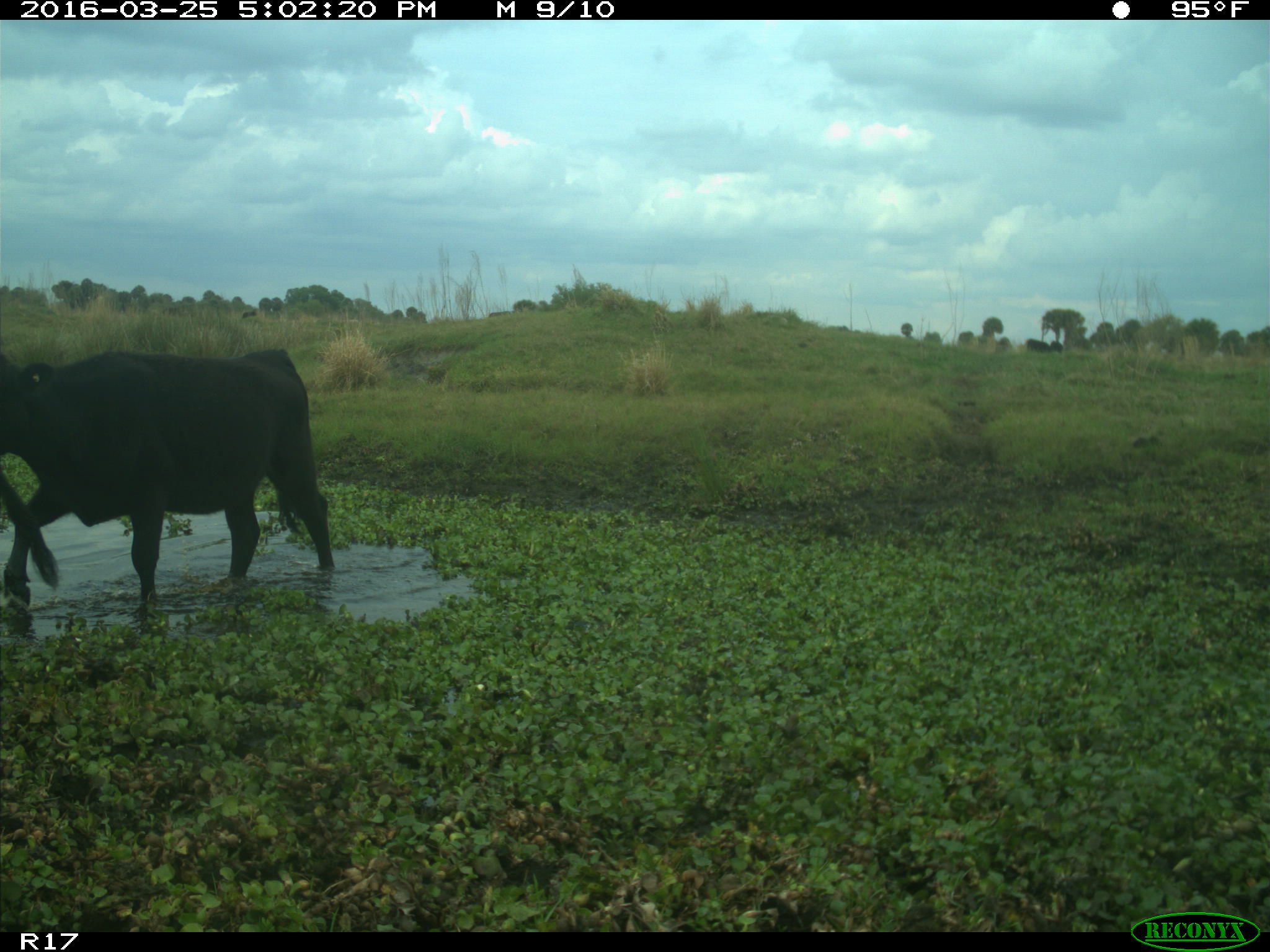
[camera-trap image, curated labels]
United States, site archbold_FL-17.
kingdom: Animalia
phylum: Chordata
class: Mammalia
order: Artiodactyla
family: Bovidae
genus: Bos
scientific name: Bos taurus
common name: domestic cow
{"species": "Bos taurus (domestic cow)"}